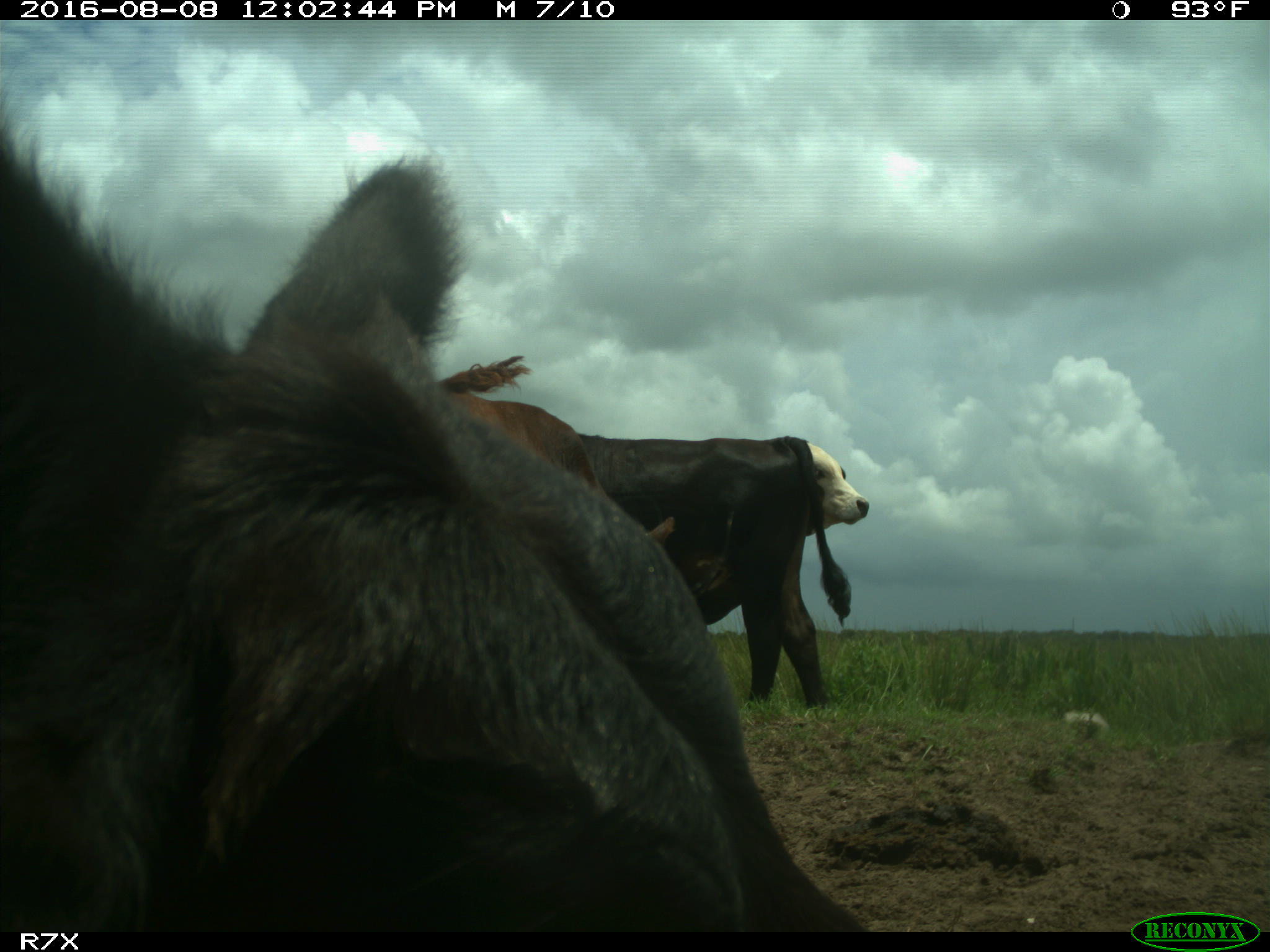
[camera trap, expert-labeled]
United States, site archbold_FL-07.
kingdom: Animalia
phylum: Chordata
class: Mammalia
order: Artiodactyla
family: Bovidae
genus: Bos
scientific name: Bos taurus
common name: domestic cow